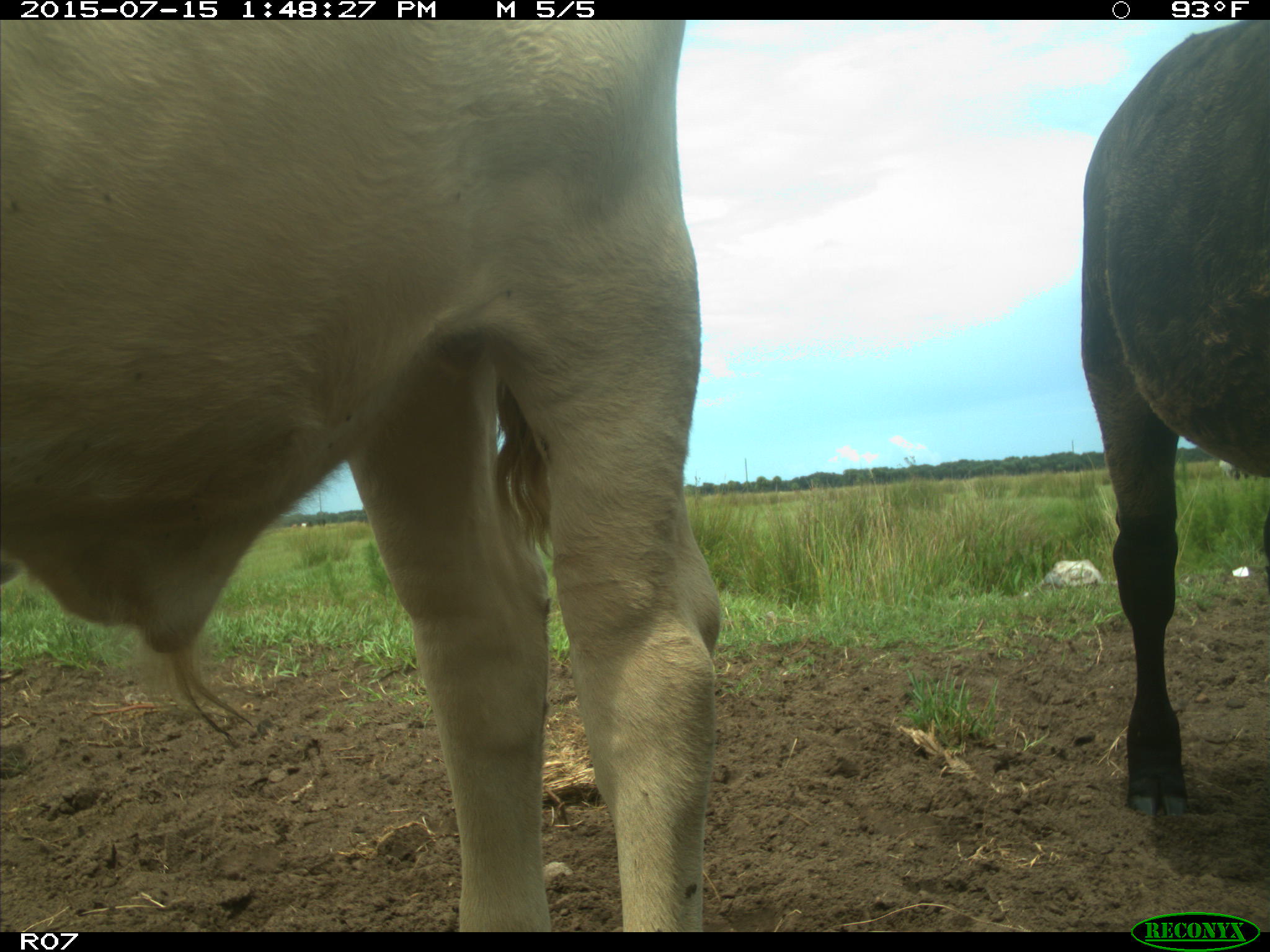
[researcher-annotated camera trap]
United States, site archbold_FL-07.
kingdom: Animalia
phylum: Chordata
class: Mammalia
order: Artiodactyla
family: Bovidae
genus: Bos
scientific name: Bos taurus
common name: domestic cow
Bos taurus (domestic cow).